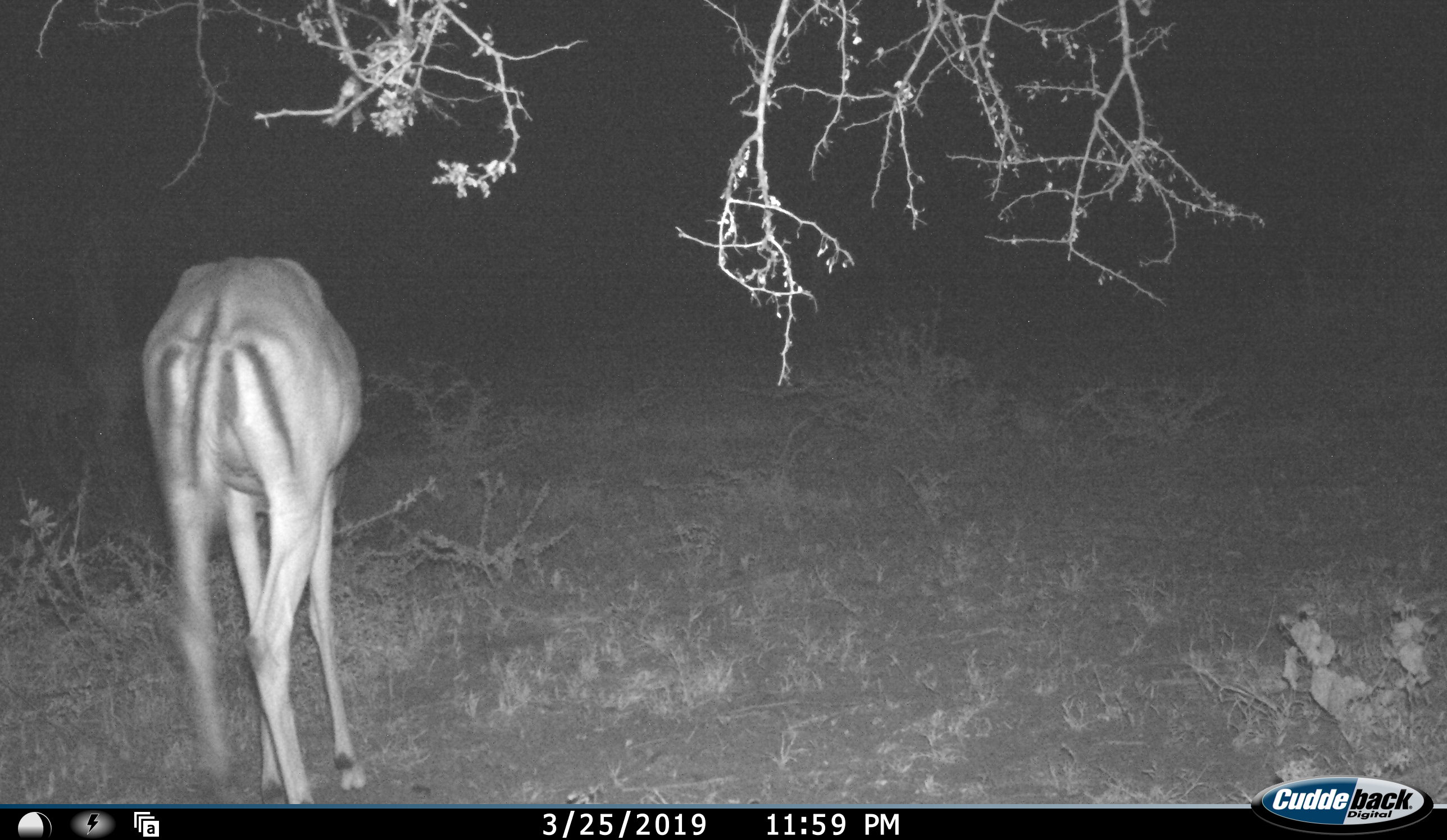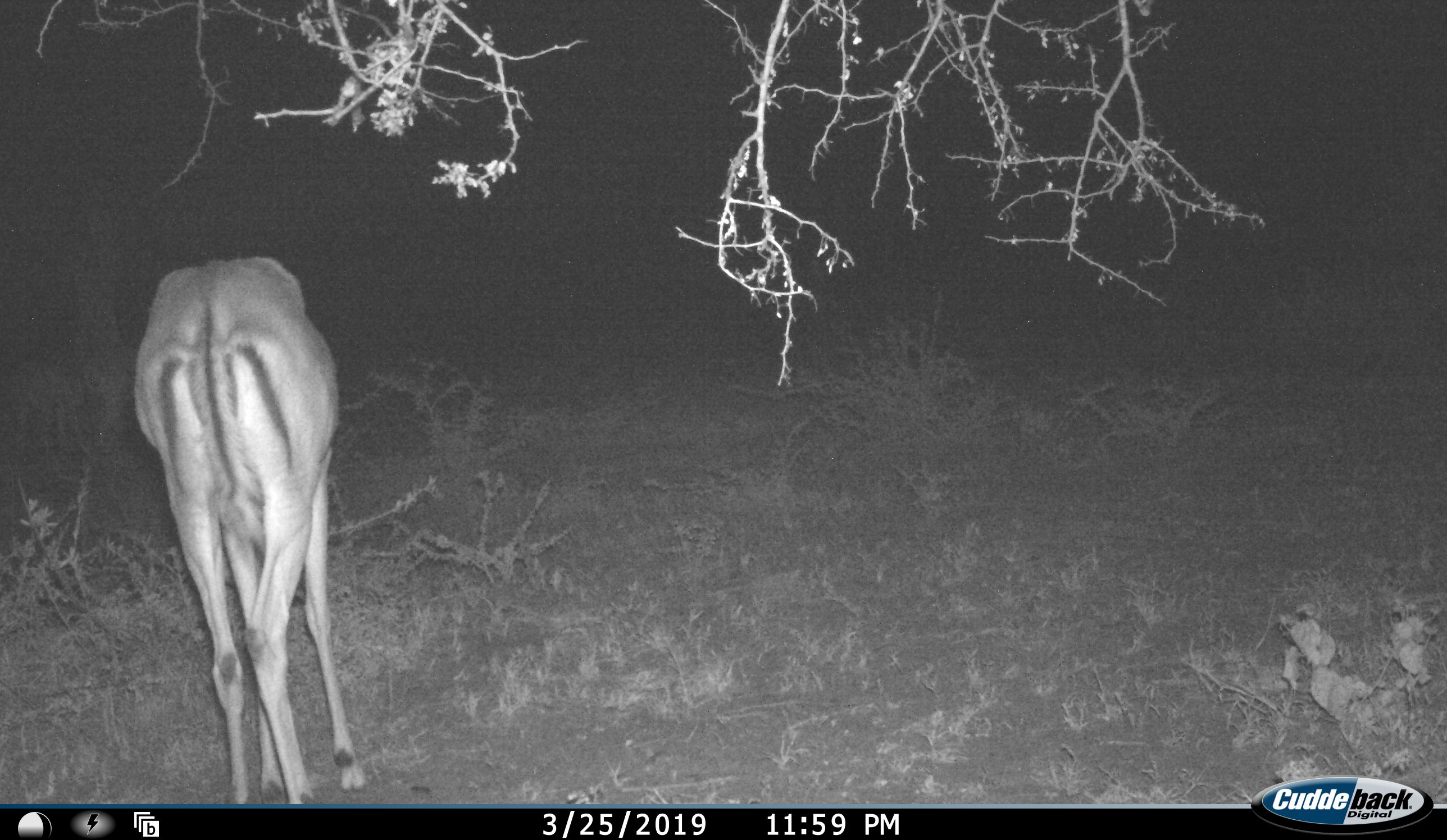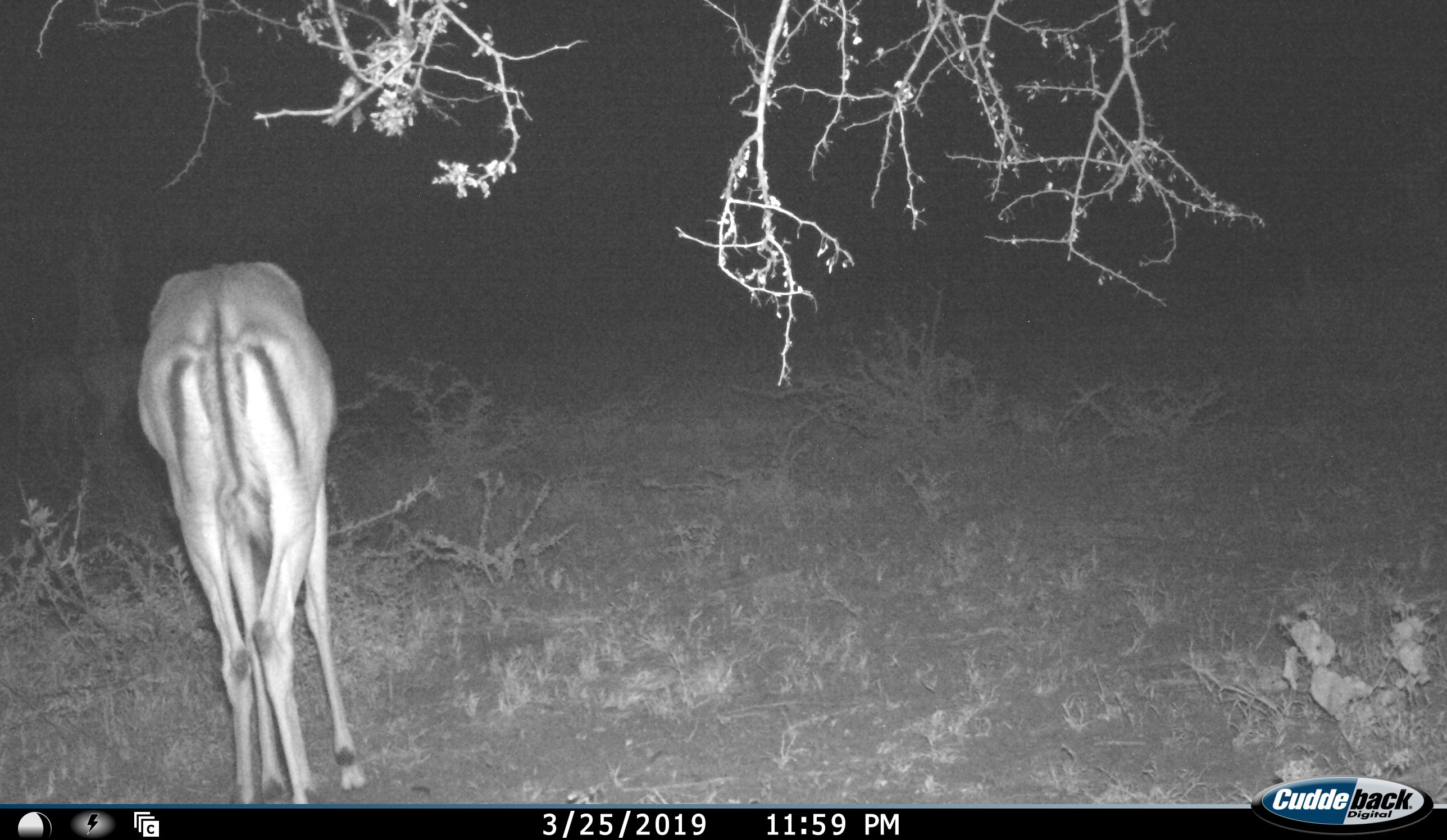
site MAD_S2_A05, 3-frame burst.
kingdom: Animalia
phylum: Chordata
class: Mammalia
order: Artiodactyla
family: Bovidae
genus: Aepyceros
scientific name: Aepyceros melampus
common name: impala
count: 1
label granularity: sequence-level